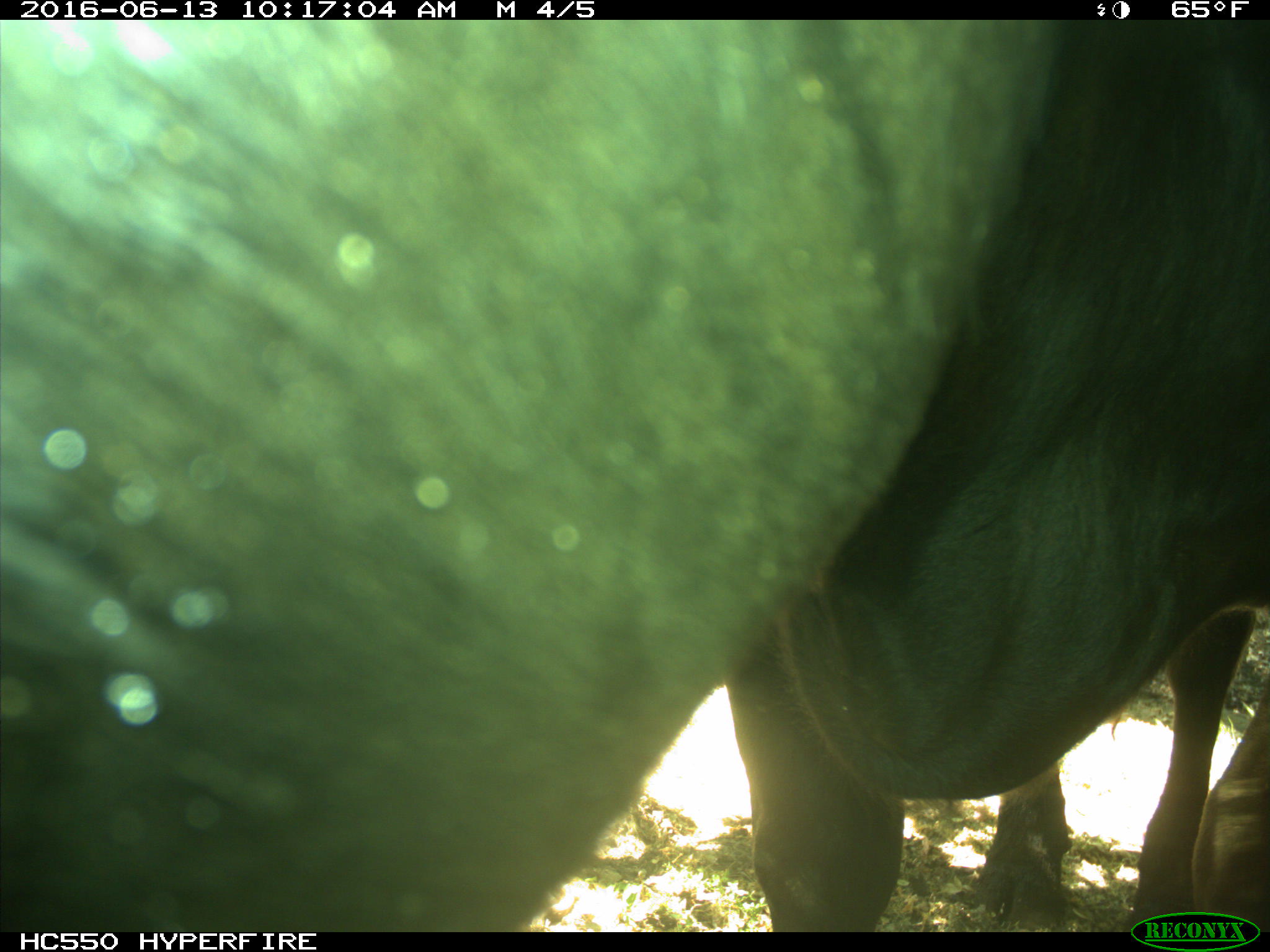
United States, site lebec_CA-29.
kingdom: Animalia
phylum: Chordata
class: Mammalia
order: Artiodactyla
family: Bovidae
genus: Bos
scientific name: Bos taurus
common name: domestic cow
Bos taurus (domestic cow).